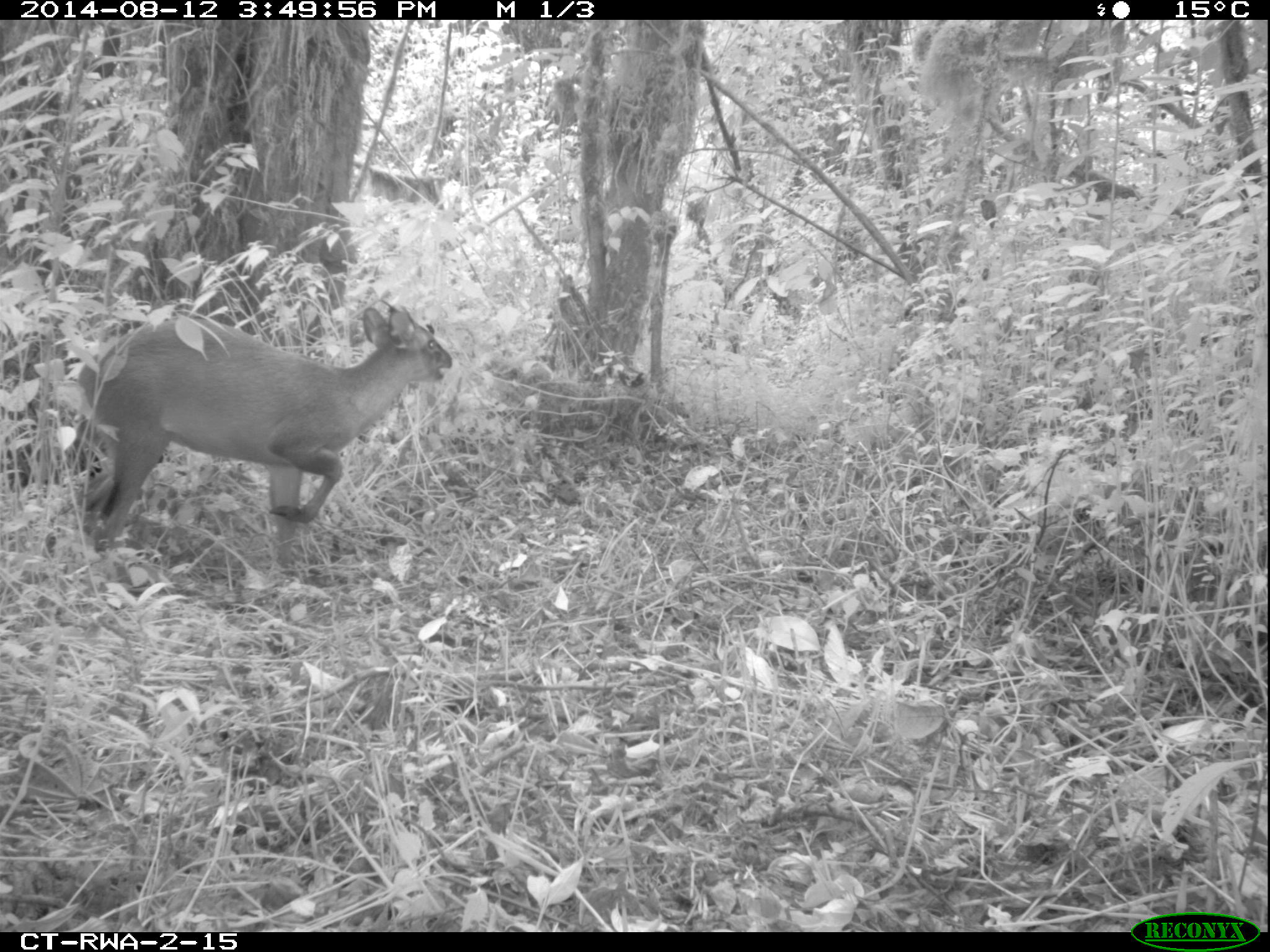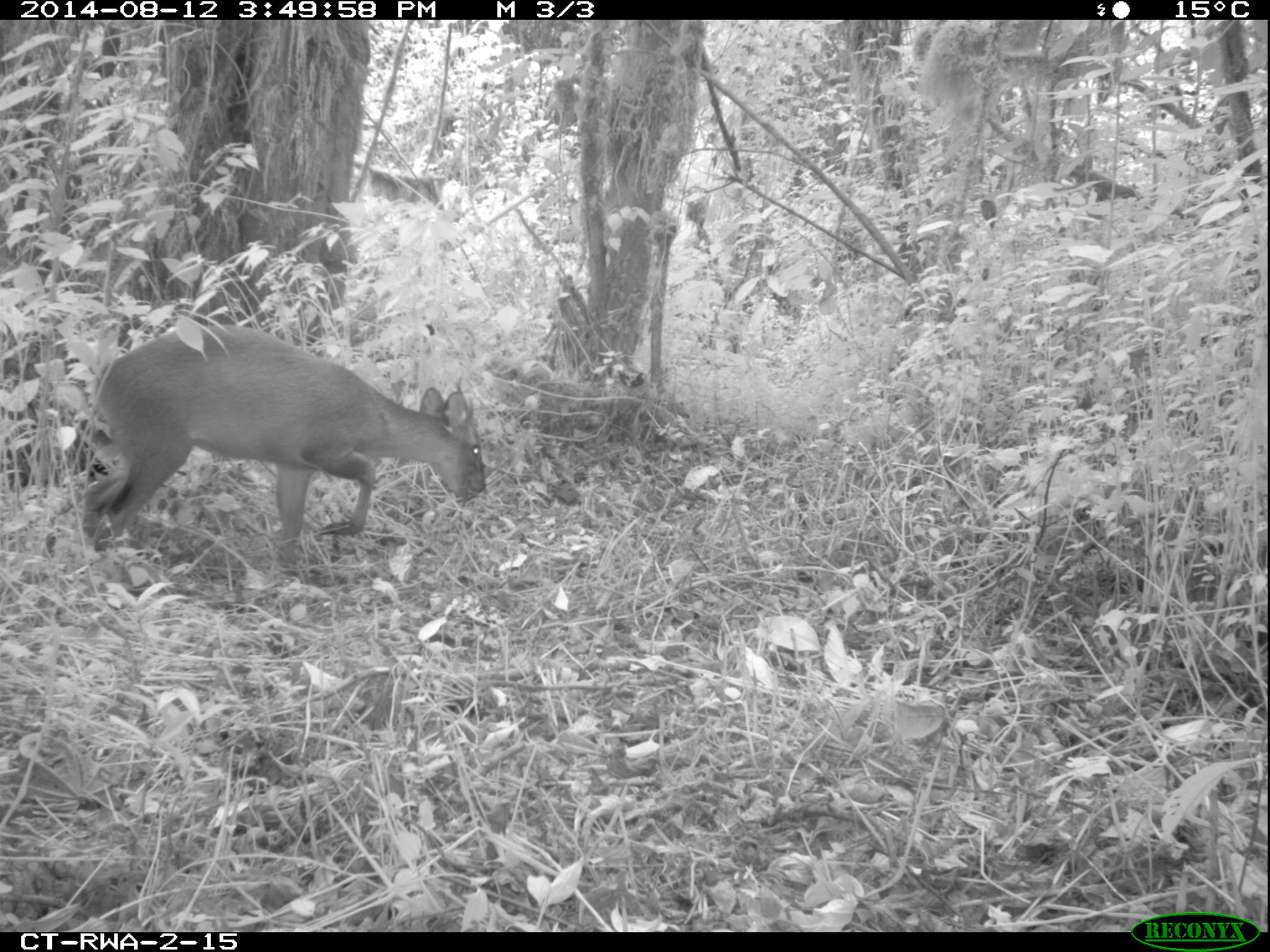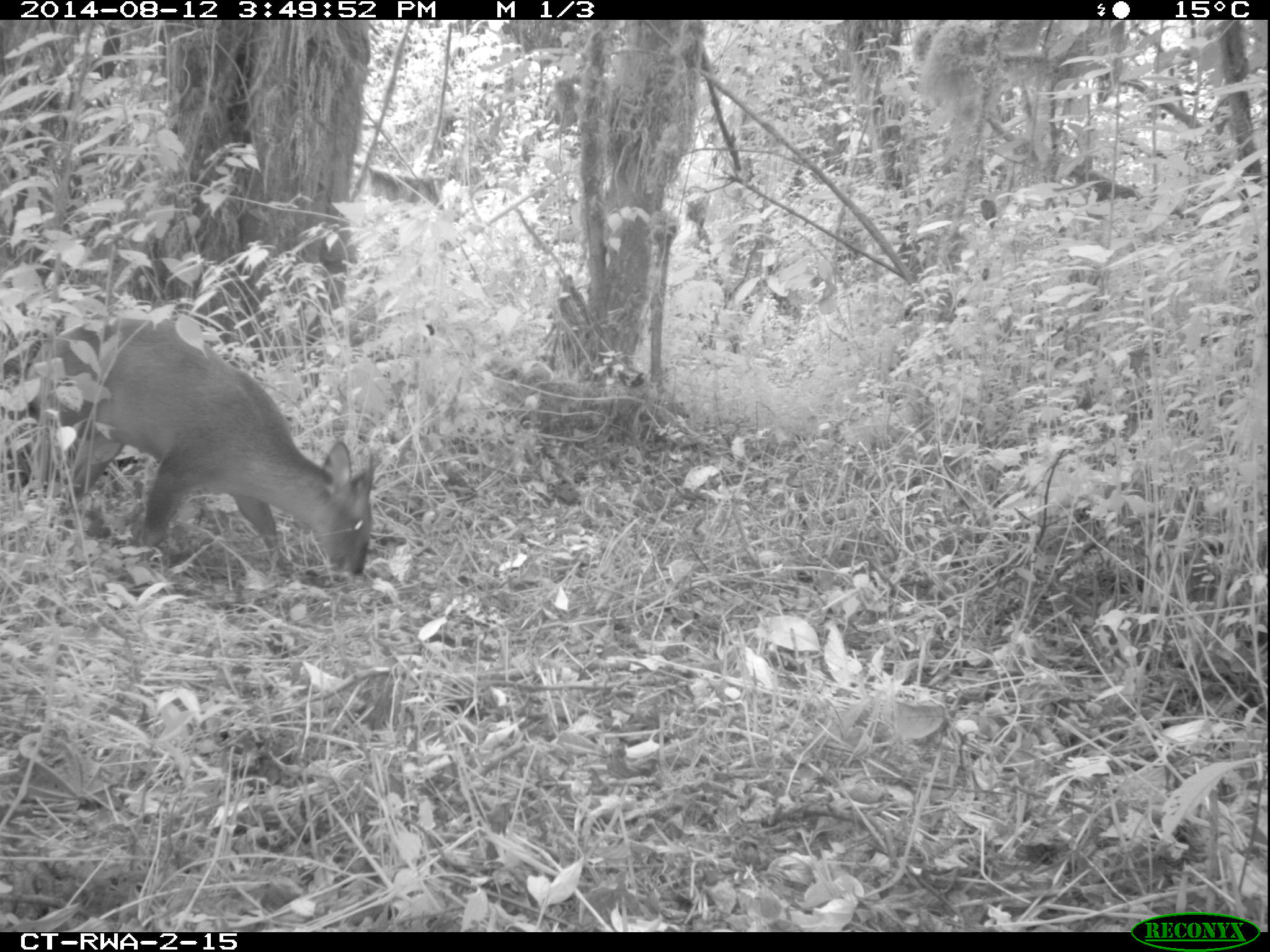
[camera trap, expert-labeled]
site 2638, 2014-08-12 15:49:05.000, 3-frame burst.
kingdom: Animalia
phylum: Chordata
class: Mammalia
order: Artiodactyla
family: Bovidae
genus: Cephalophus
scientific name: Cephalophus nigrifrons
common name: black-fronted duiker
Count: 1.